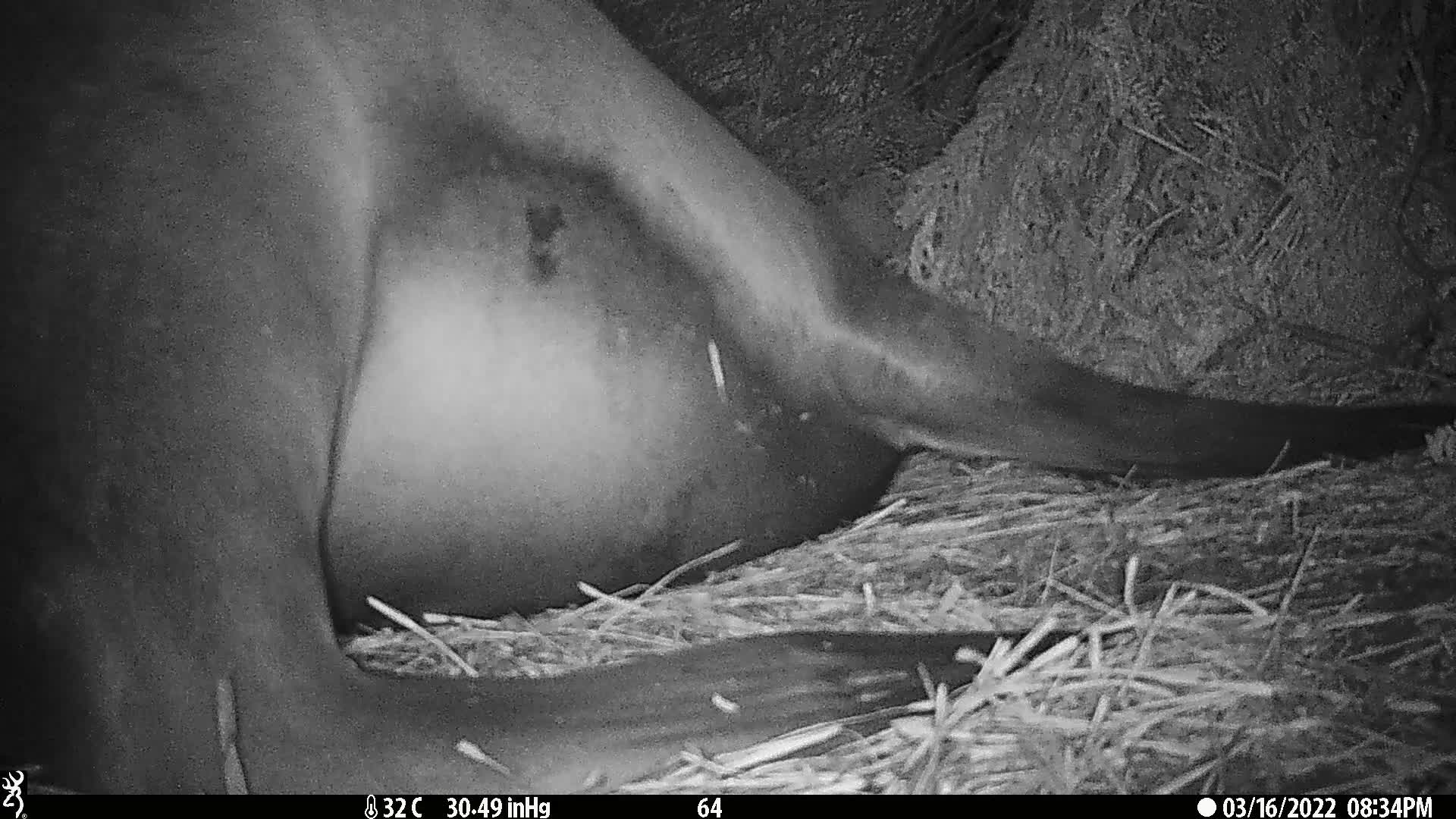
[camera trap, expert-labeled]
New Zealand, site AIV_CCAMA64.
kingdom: Animalia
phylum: Chordata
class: Mammalia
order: Carnivora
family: Otariidae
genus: Phocarctos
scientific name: Phocarctos hookeri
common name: new zealand sea lion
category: sealion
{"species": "sealion (new zealand sea lion) (Phocarctos hookeri)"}